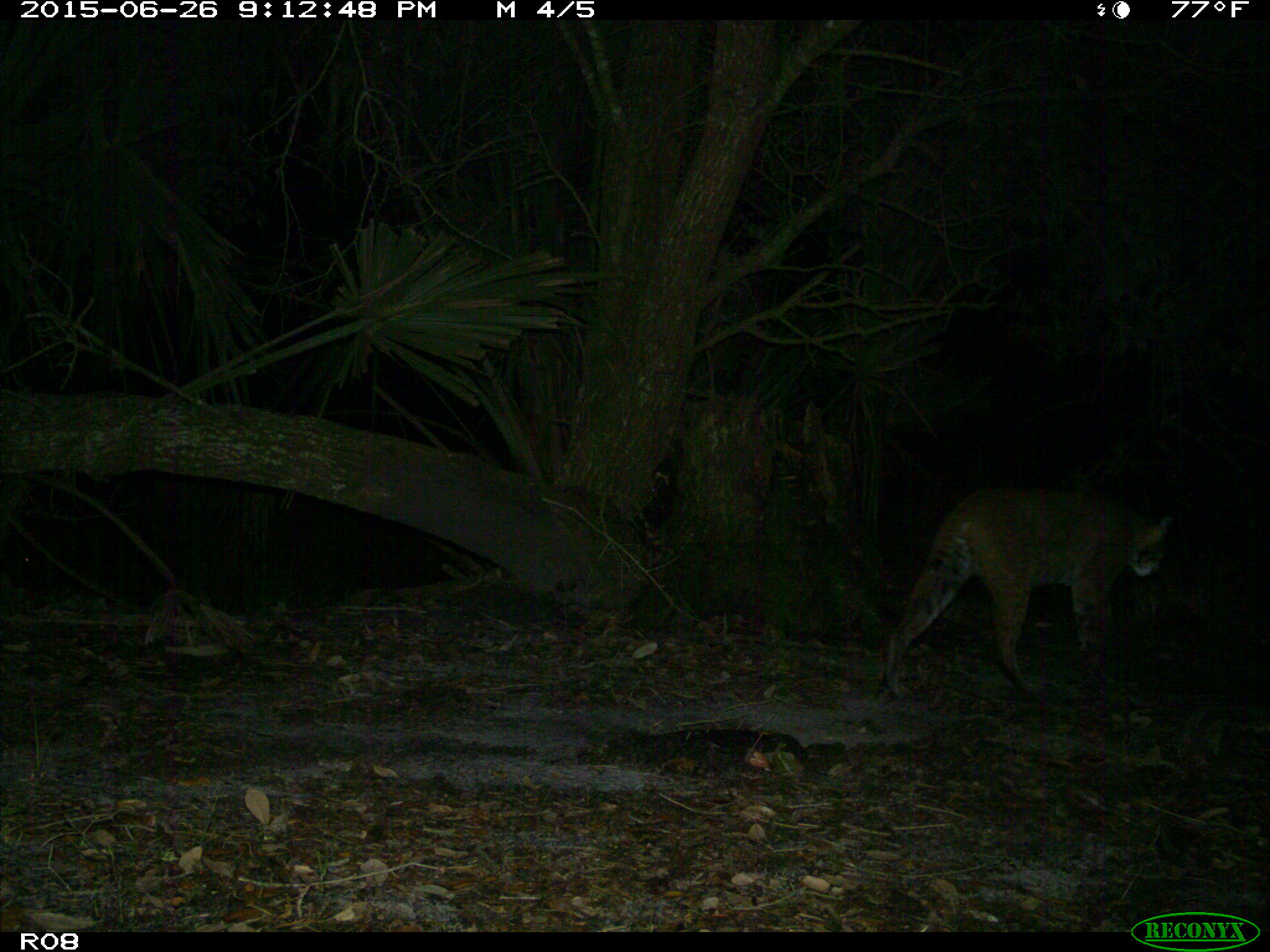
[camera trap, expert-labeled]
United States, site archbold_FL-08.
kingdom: Animalia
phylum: Chordata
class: Mammalia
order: Carnivora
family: Felidae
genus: Lynx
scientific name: Lynx rufus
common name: bobcat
Lynx rufus (bobcat).